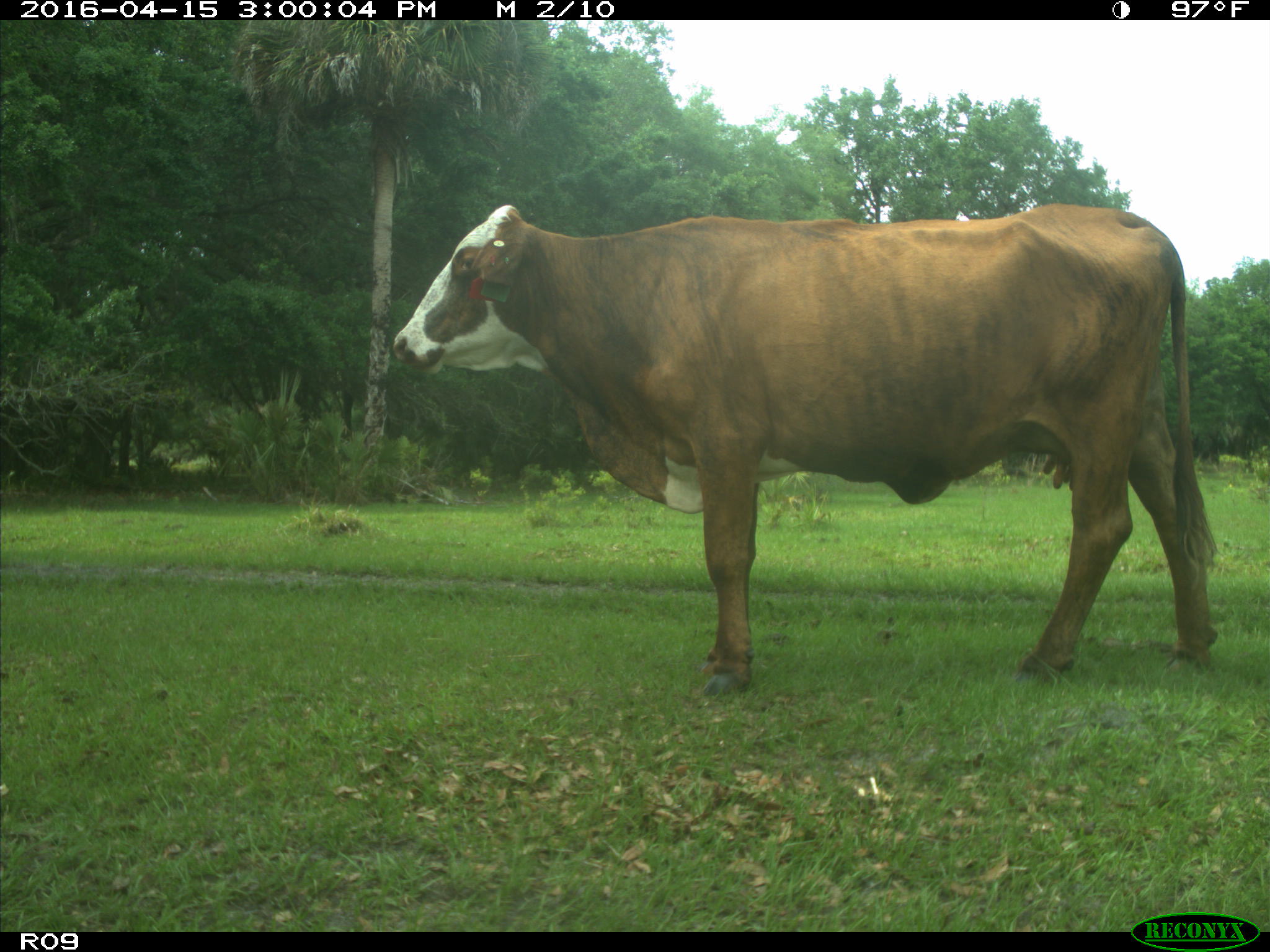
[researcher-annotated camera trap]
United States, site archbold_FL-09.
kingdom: Animalia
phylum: Chordata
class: Mammalia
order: Artiodactyla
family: Bovidae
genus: Bos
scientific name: Bos taurus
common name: domestic cow